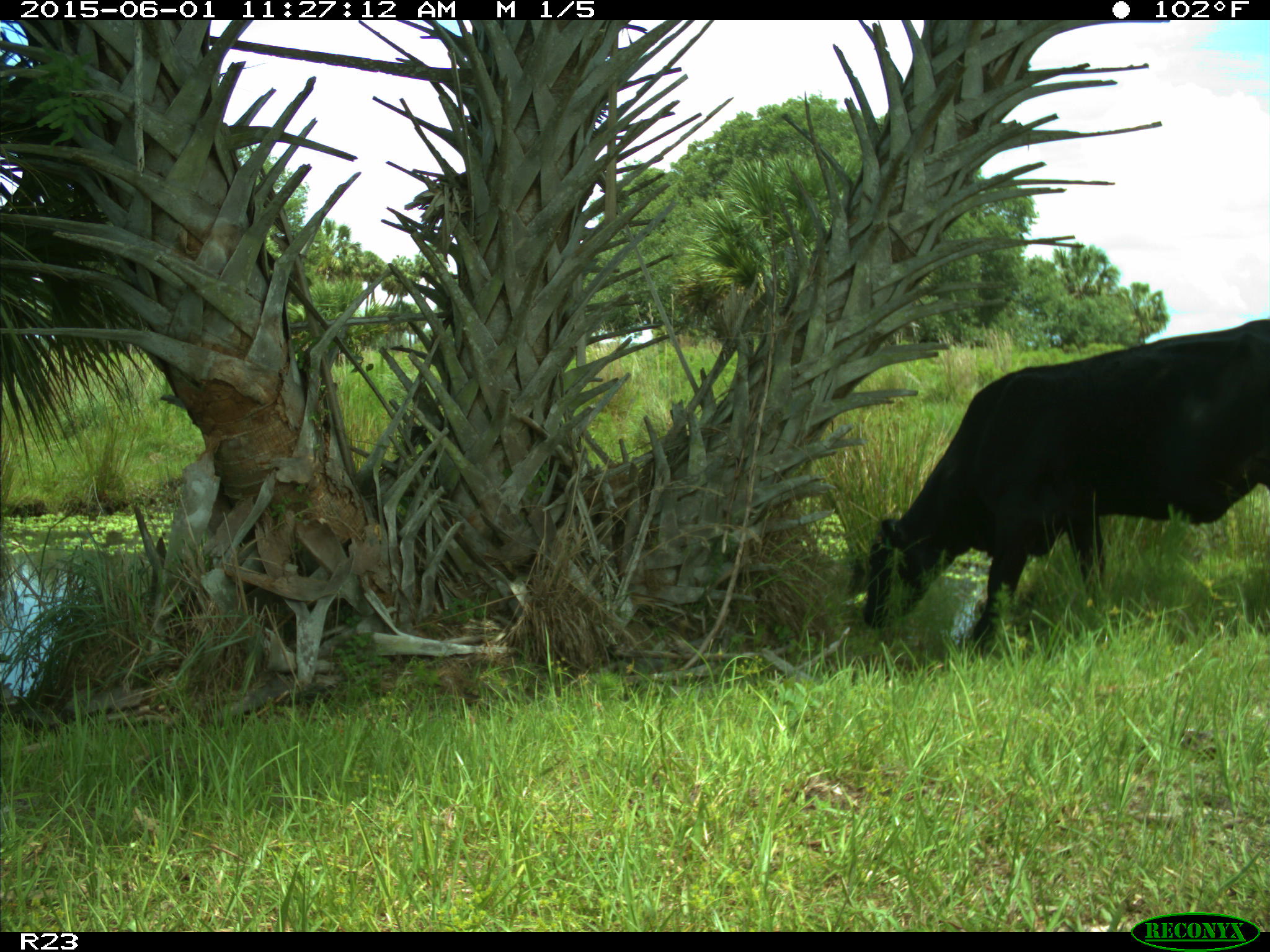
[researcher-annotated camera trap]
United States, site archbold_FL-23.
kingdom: Animalia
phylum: Chordata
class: Mammalia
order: Artiodactyla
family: Bovidae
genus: Bos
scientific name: Bos taurus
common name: domestic cow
Bos taurus (domestic cow).